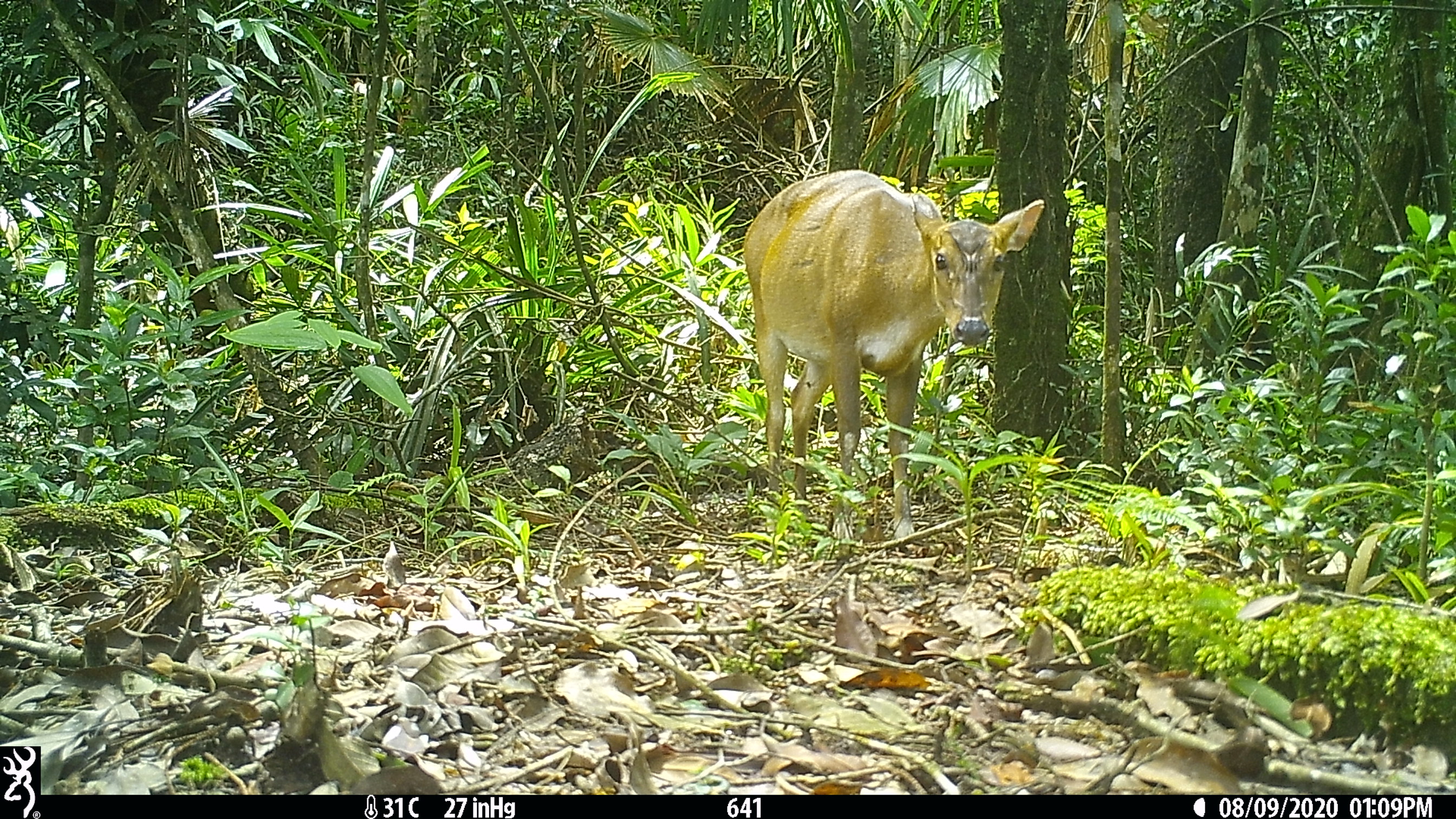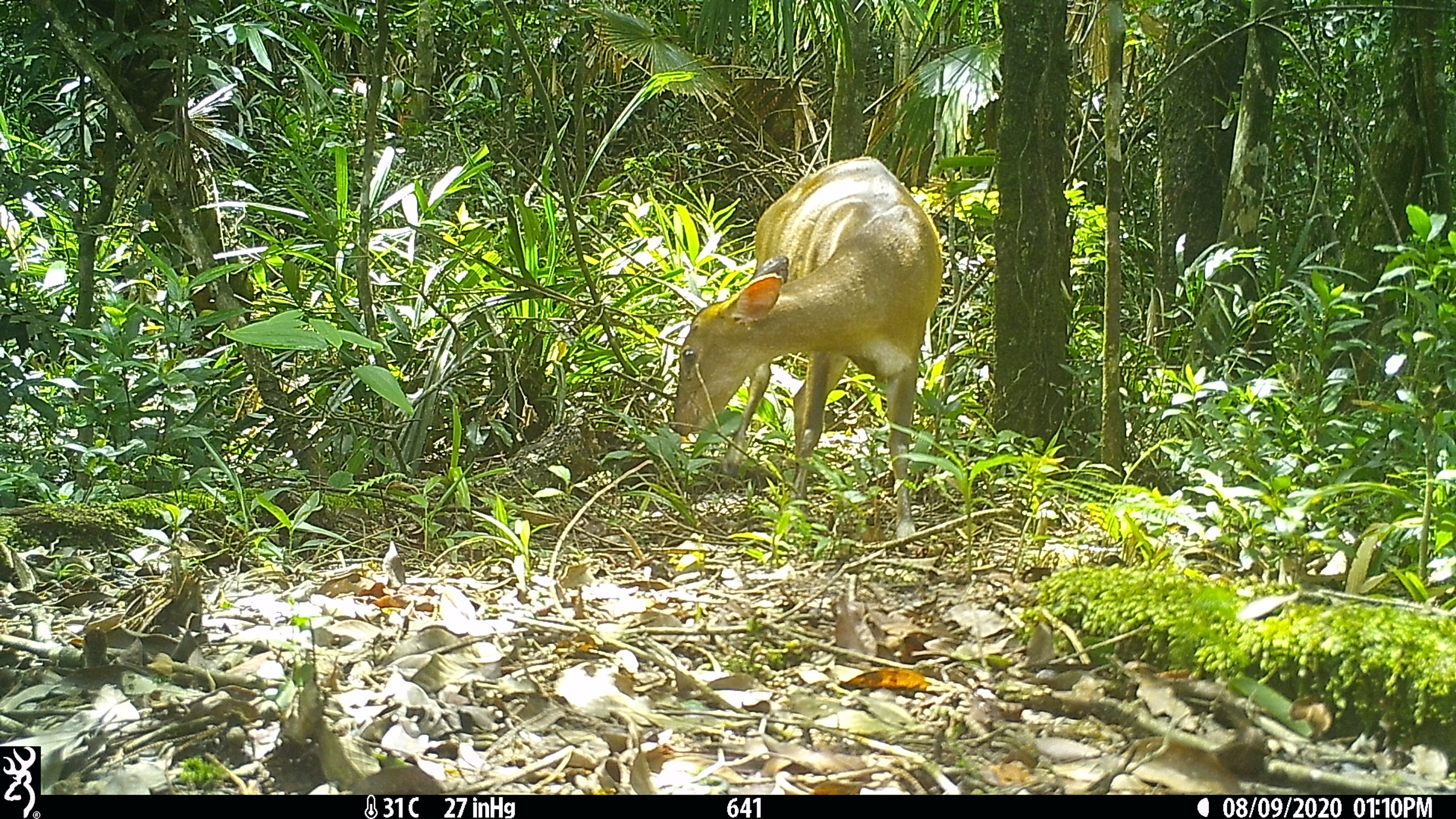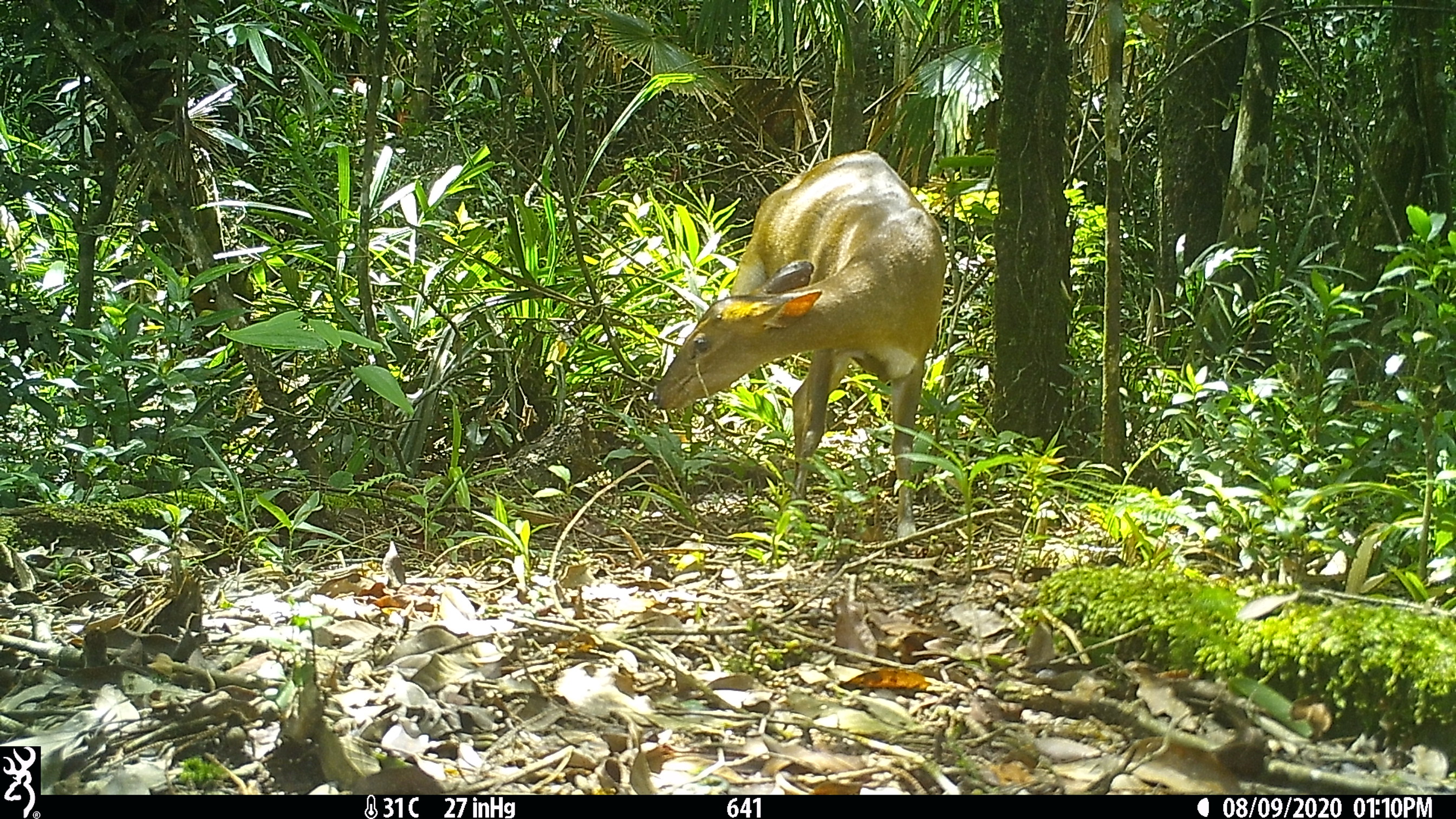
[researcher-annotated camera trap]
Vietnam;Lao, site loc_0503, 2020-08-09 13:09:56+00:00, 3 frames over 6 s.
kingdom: Animalia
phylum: Chordata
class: Mammalia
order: Artiodactyla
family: Cervidae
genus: Muntiacus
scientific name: Muntiacus vuquangensis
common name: large-antlered muntjac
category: large antlered muntjac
Large antlered muntjac (large-antlered muntjac) (Muntiacus vuquangensis). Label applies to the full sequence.